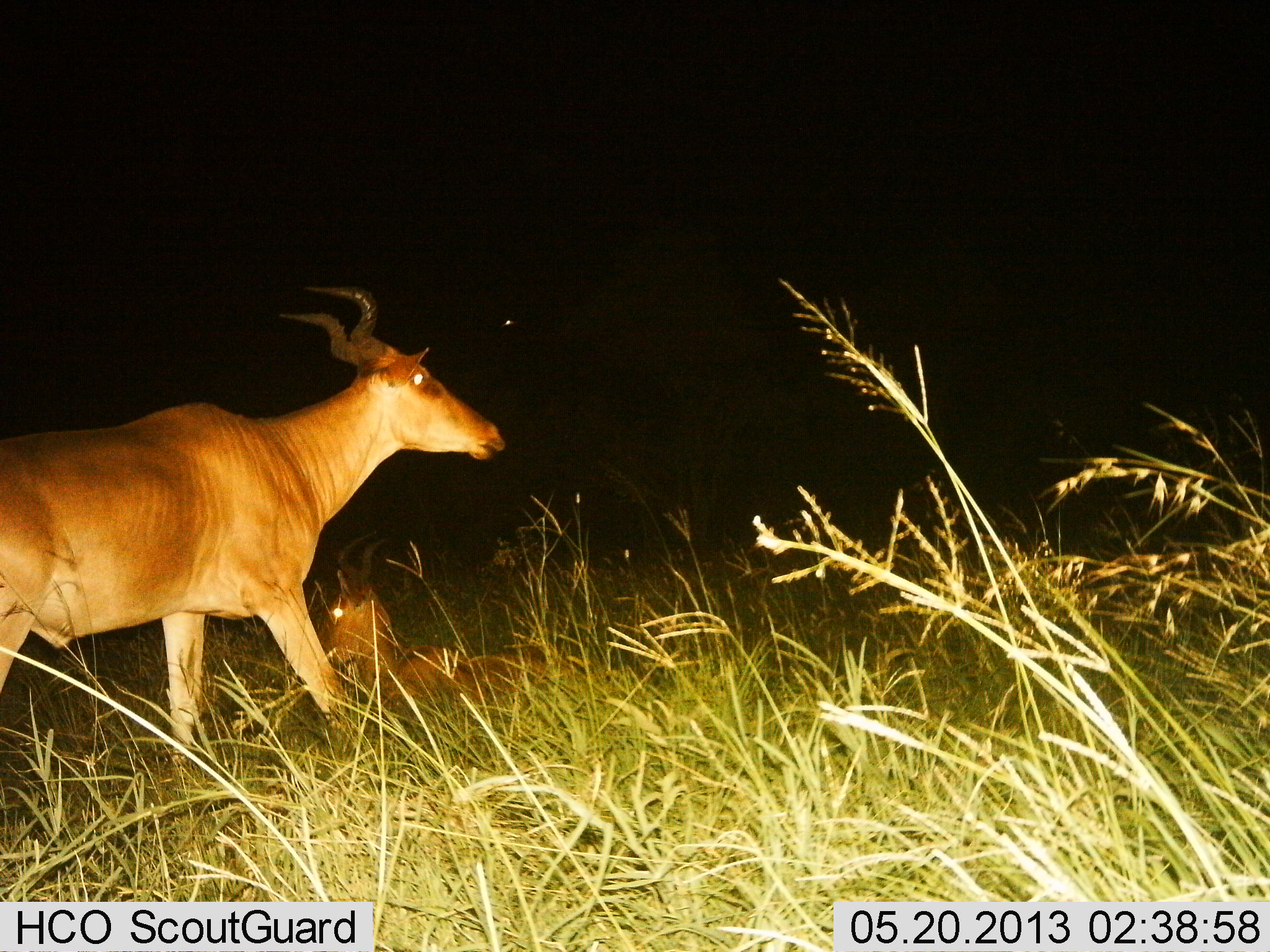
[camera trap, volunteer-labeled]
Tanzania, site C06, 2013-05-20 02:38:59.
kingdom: Animalia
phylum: Chordata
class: Mammalia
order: Artiodactyla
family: Bovidae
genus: Alcelaphus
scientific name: Alcelaphus buselaphus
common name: hartebeest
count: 2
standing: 59%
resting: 86%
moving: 36%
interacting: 0%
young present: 5%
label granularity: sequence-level